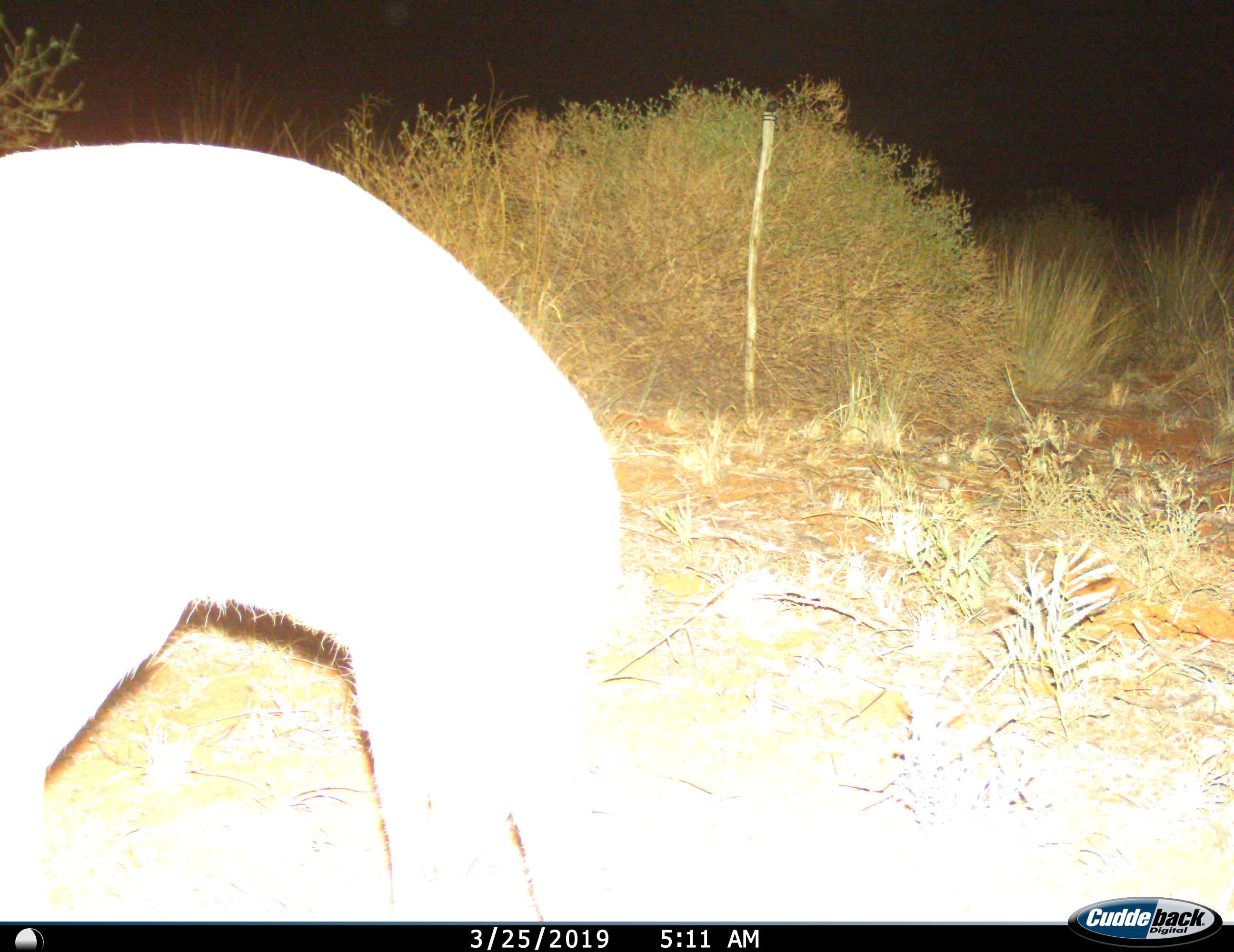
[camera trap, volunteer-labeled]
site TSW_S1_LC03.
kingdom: Animalia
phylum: Chordata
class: Mammalia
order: Artiodactyla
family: Bovidae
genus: Sylvicapra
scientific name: Sylvicapra grimmia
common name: common duiker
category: duikercommongrey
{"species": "duikercommongrey (common duiker) (Sylvicapra grimmia)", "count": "1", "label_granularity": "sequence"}